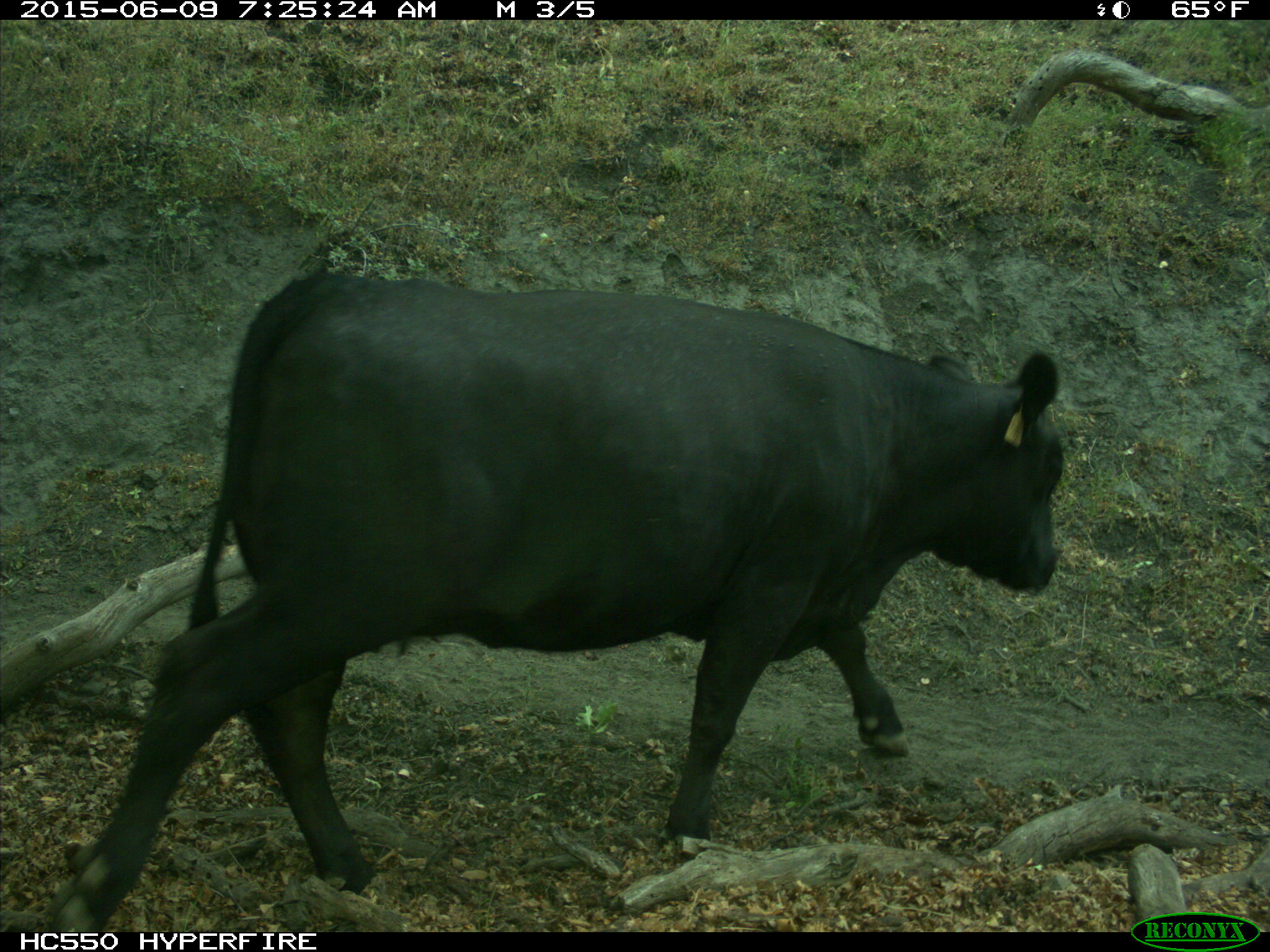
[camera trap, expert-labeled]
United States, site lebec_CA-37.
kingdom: Animalia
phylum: Chordata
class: Mammalia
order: Artiodactyla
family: Bovidae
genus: Bos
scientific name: Bos taurus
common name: domestic cow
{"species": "Bos taurus (domestic cow)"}